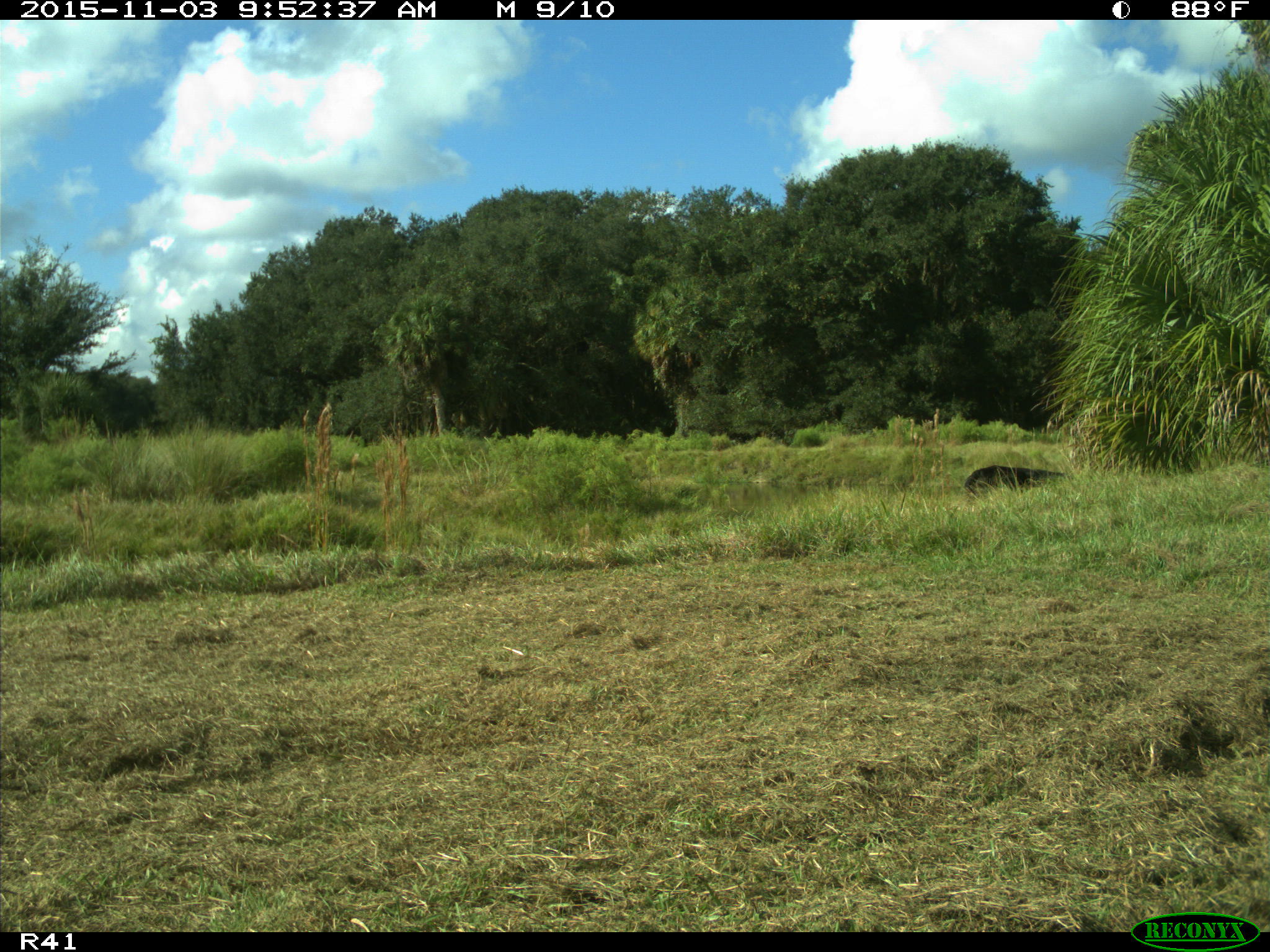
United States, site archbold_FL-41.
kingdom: Animalia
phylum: Chordata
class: Mammalia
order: Artiodactyla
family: Bovidae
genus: Bos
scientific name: Bos taurus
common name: domestic cow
Bos taurus (domestic cow).